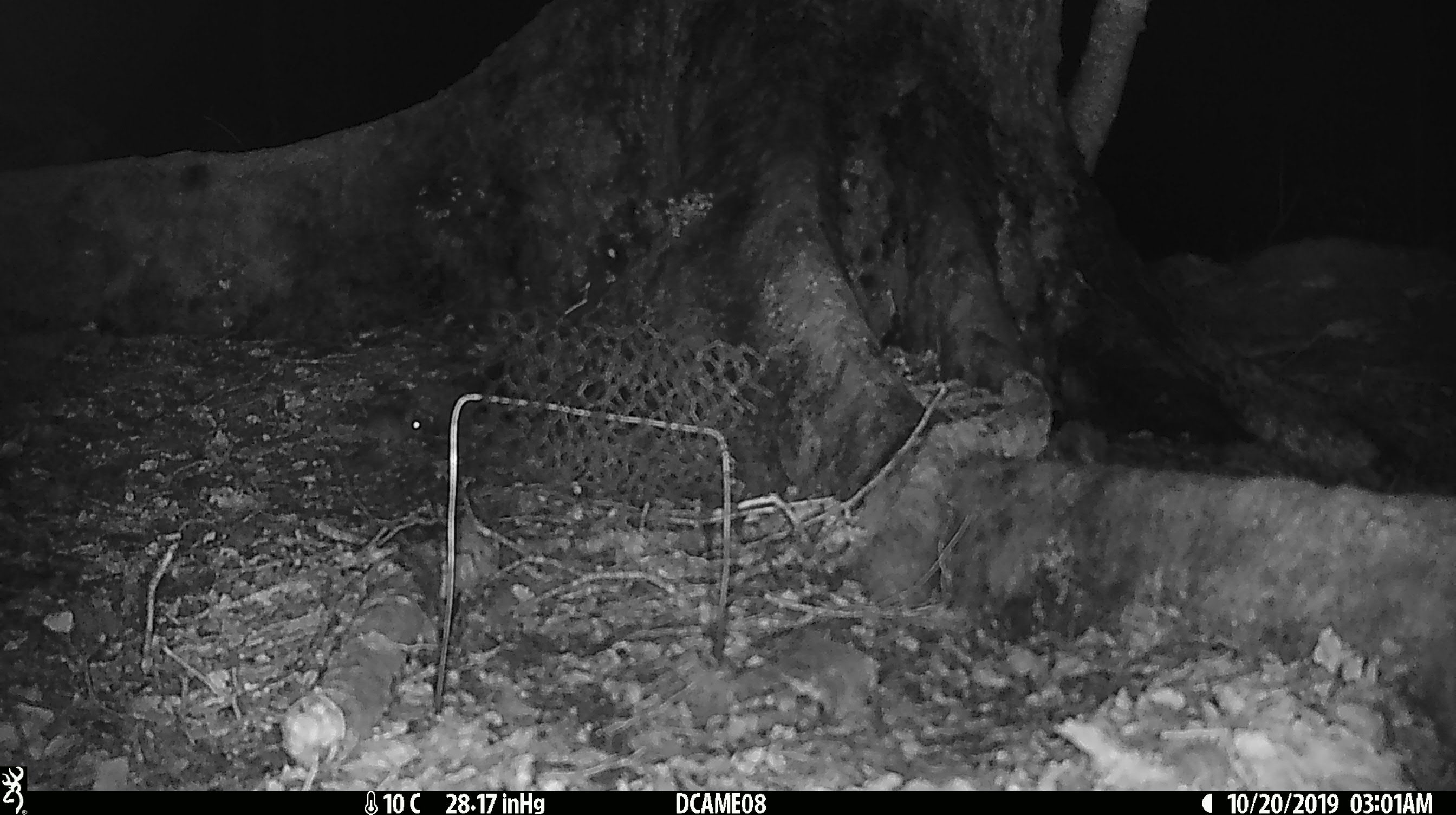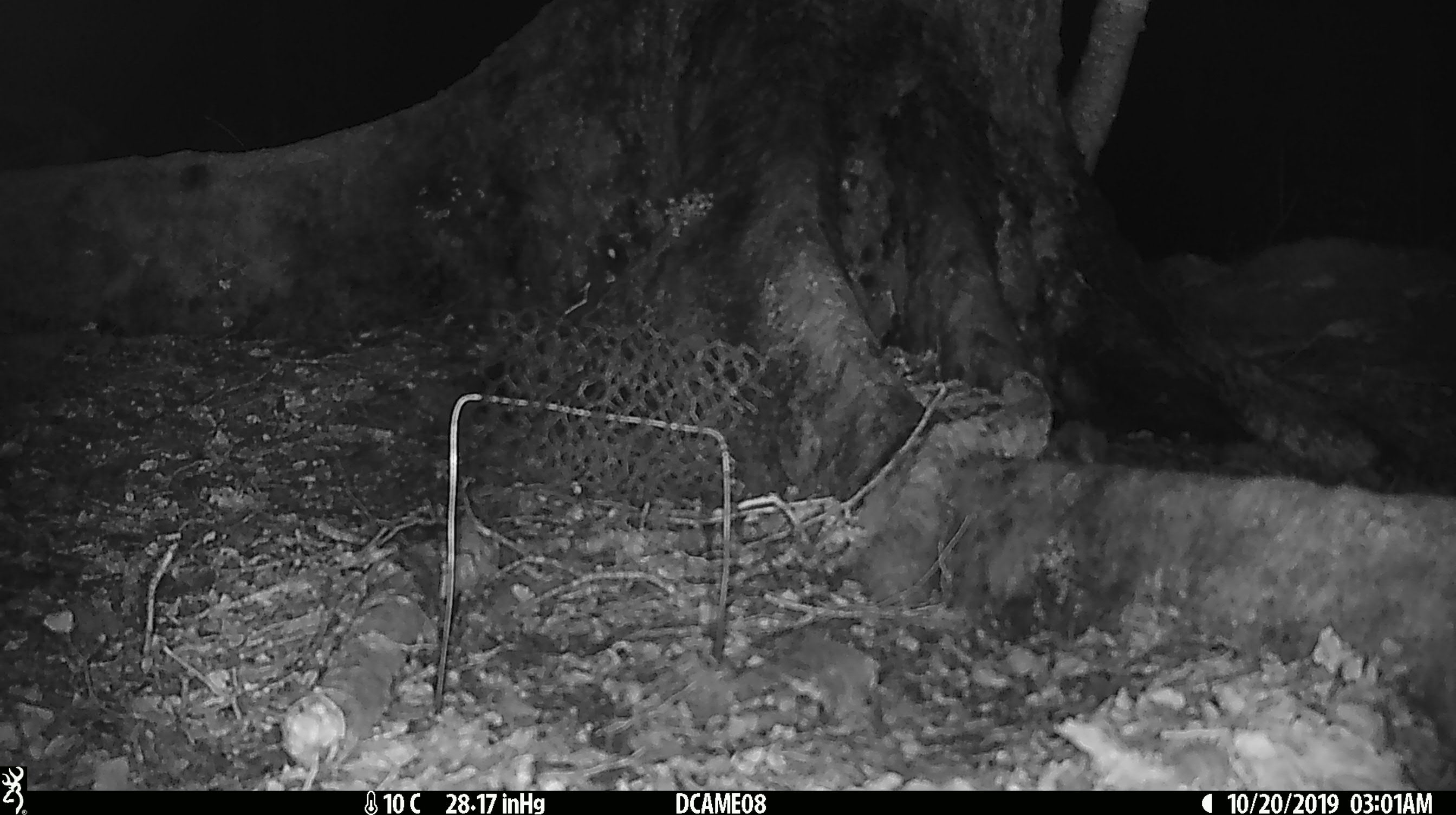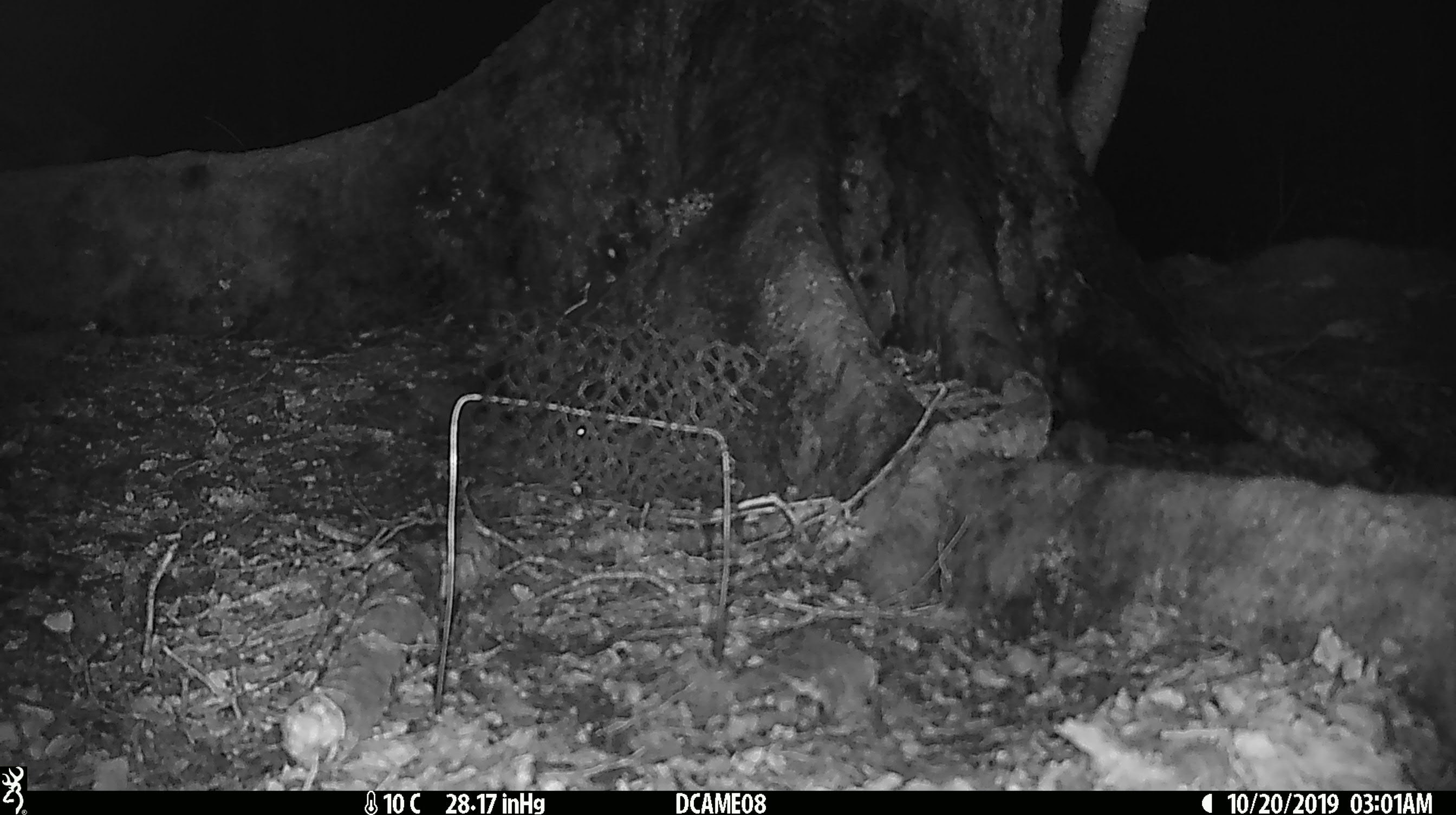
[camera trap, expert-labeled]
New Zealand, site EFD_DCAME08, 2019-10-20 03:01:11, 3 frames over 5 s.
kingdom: Animalia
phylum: Chordata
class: Mammalia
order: Rodentia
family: Muridae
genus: Mus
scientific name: Mus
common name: mouse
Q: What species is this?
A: Mouse (Mus).